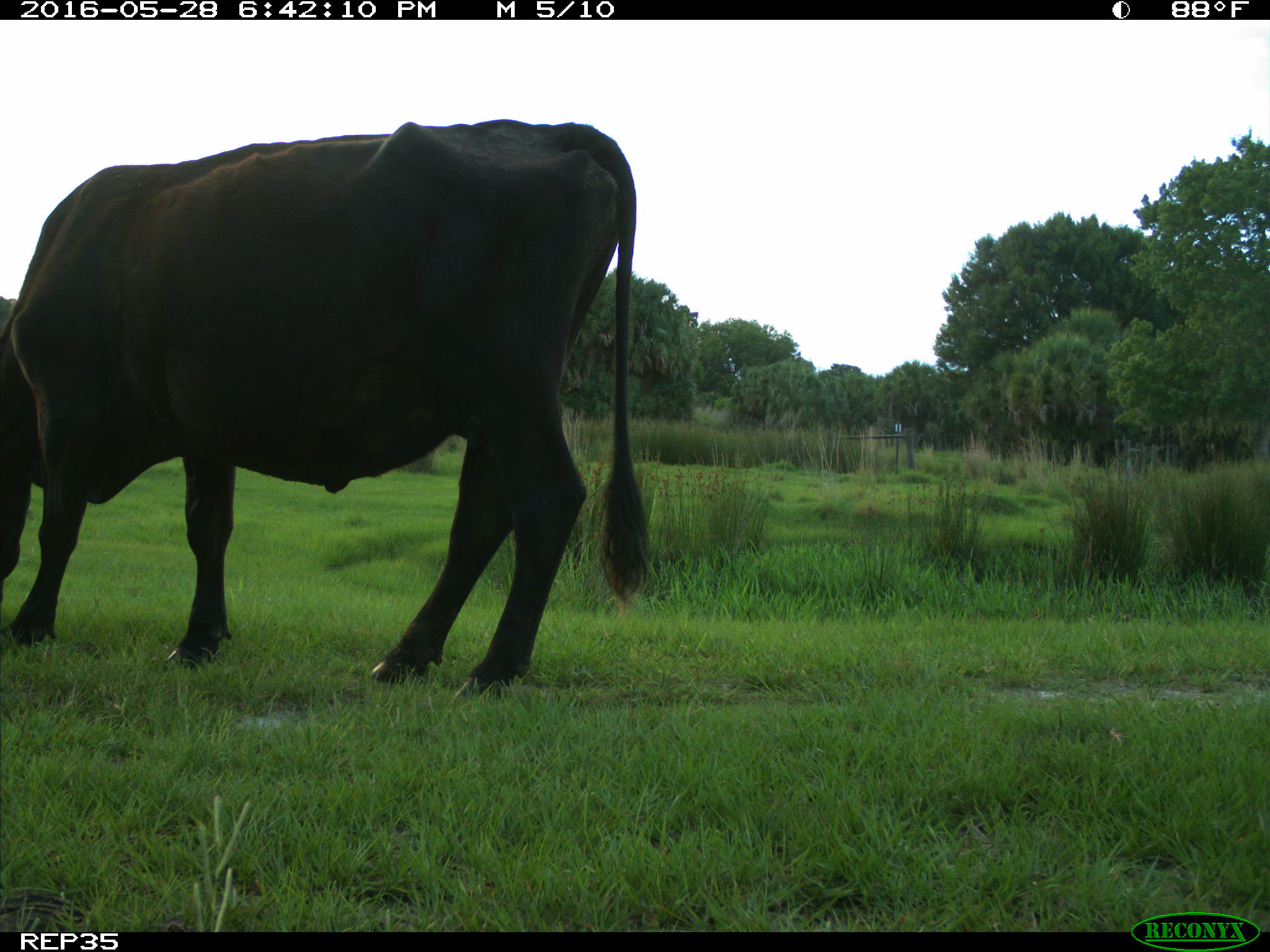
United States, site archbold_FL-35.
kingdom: Animalia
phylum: Chordata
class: Mammalia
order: Artiodactyla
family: Bovidae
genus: Bos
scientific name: Bos taurus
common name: domestic cow